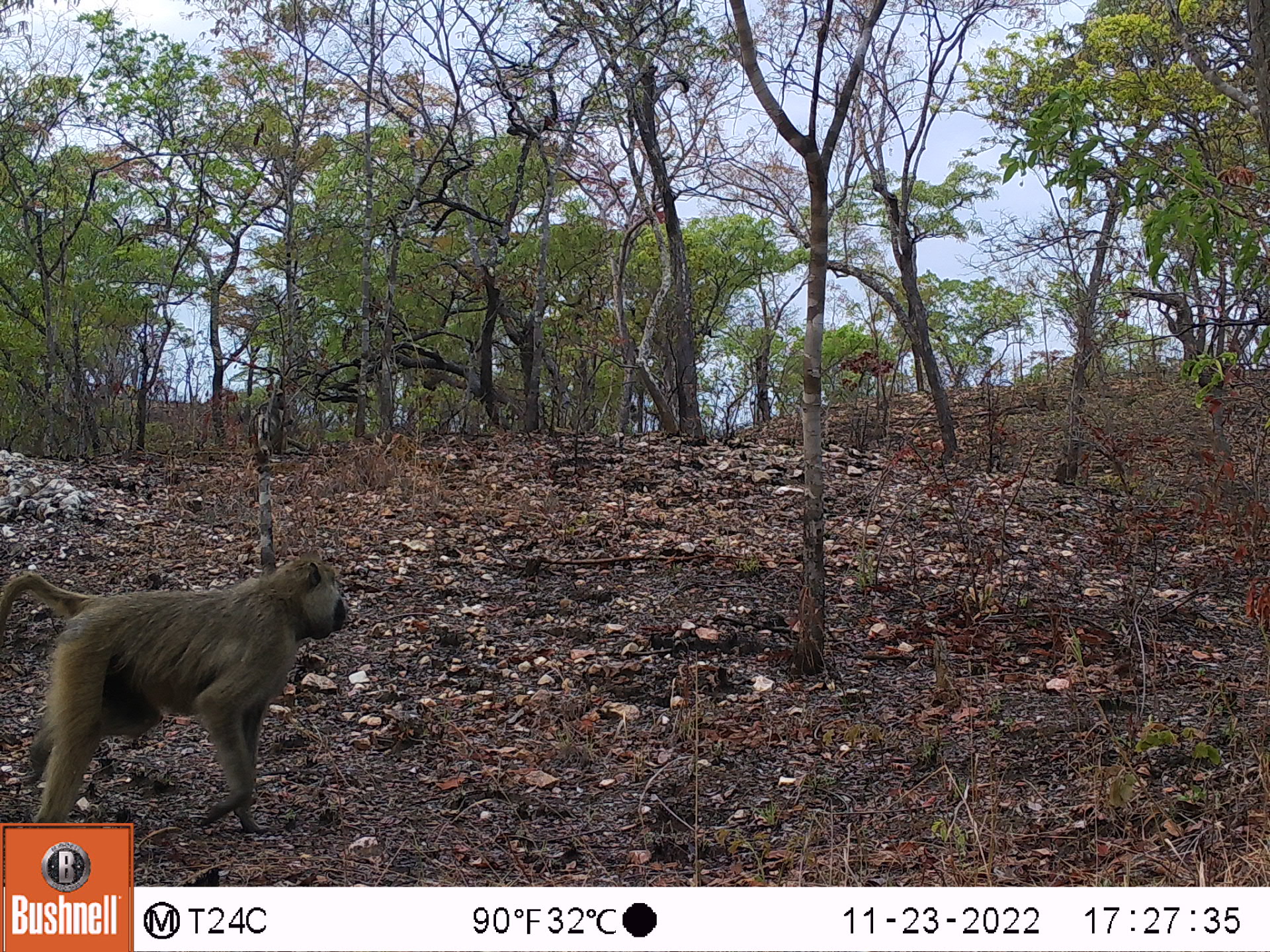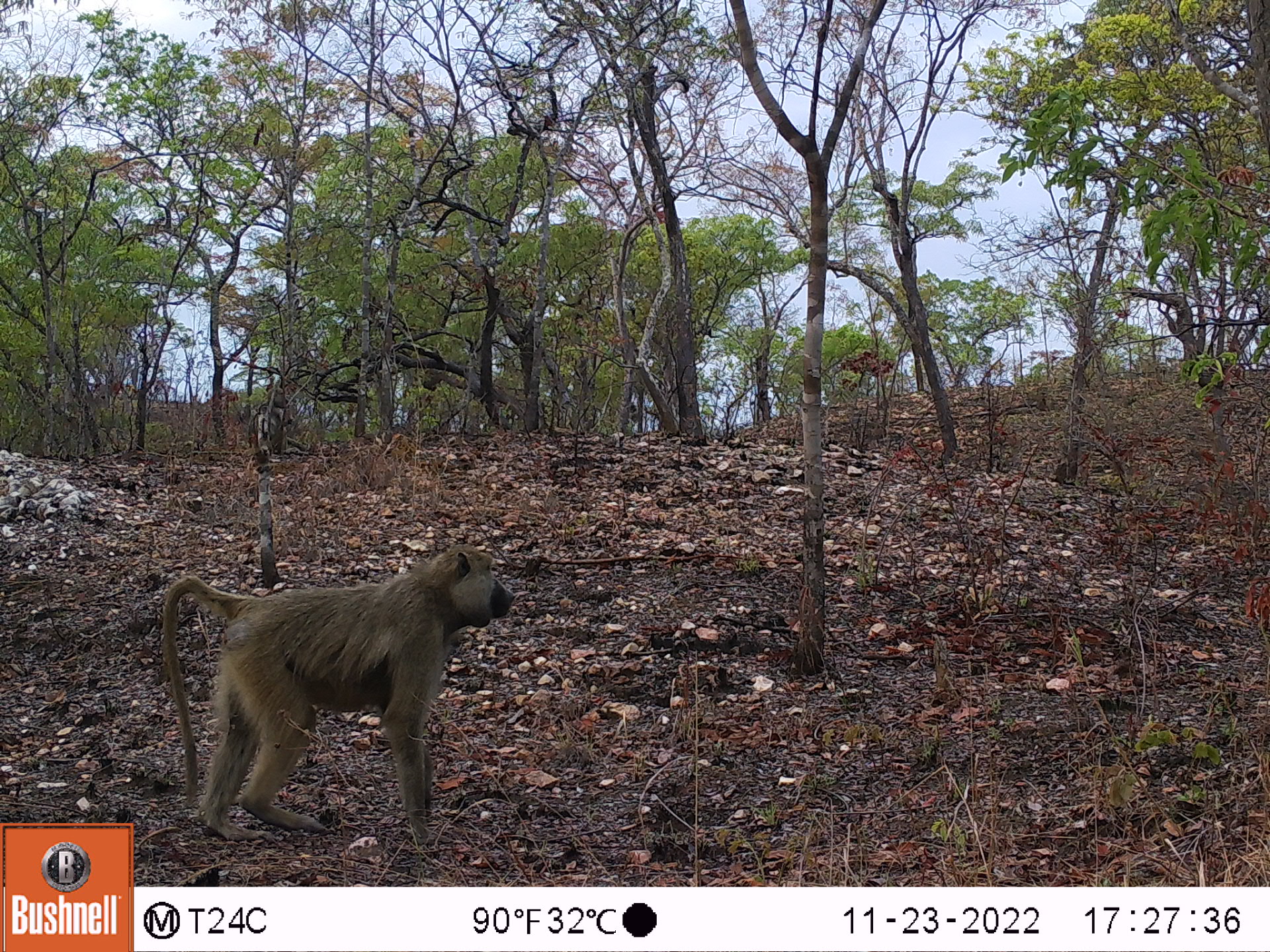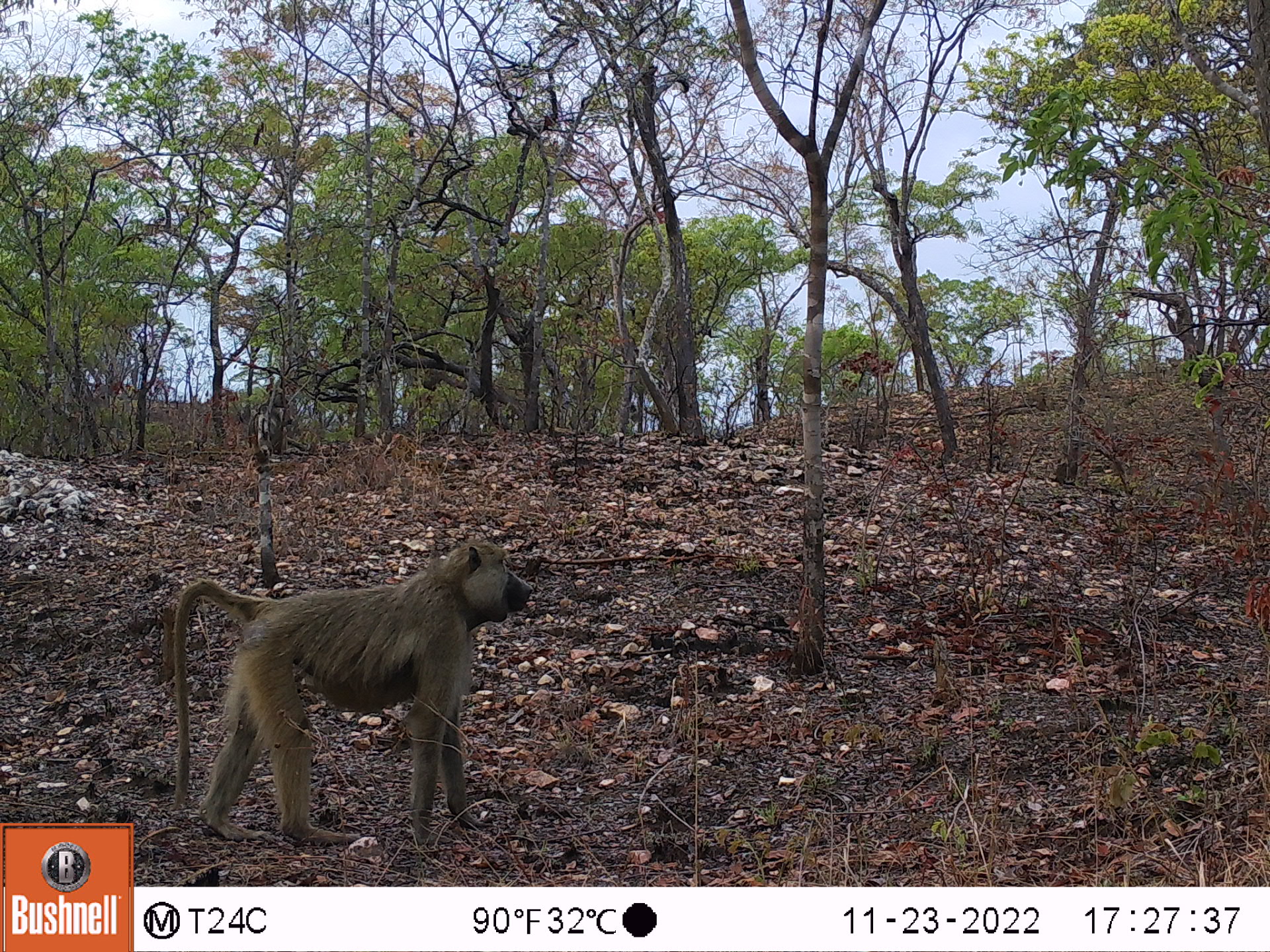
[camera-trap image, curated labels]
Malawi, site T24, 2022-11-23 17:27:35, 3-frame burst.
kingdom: Animalia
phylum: Chordata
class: Mammalia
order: Primates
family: Cercopithecidae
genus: Papio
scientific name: Papio cynocephalus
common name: yellow baboon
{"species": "yellow baboon (Papio cynocephalus)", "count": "2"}